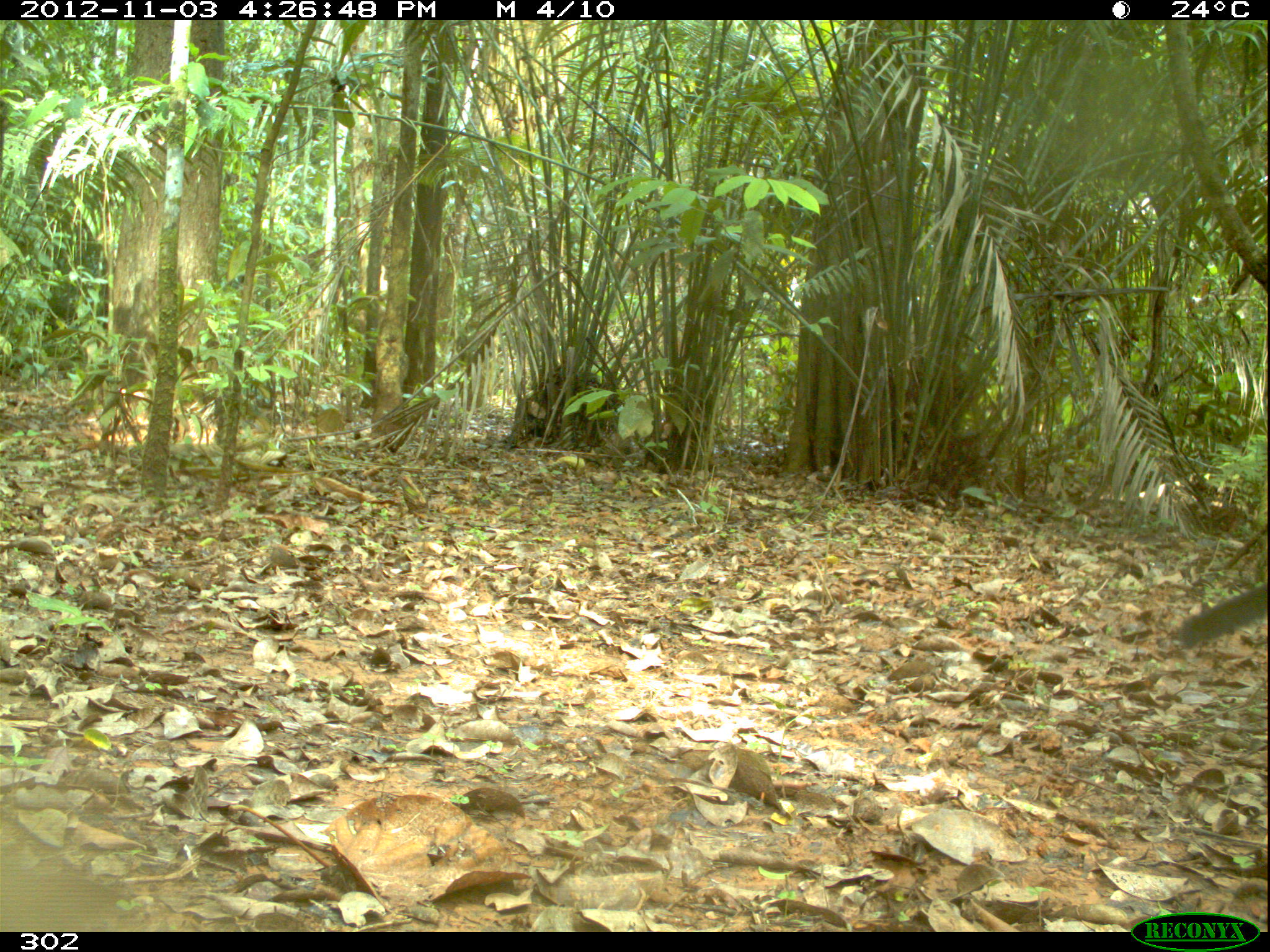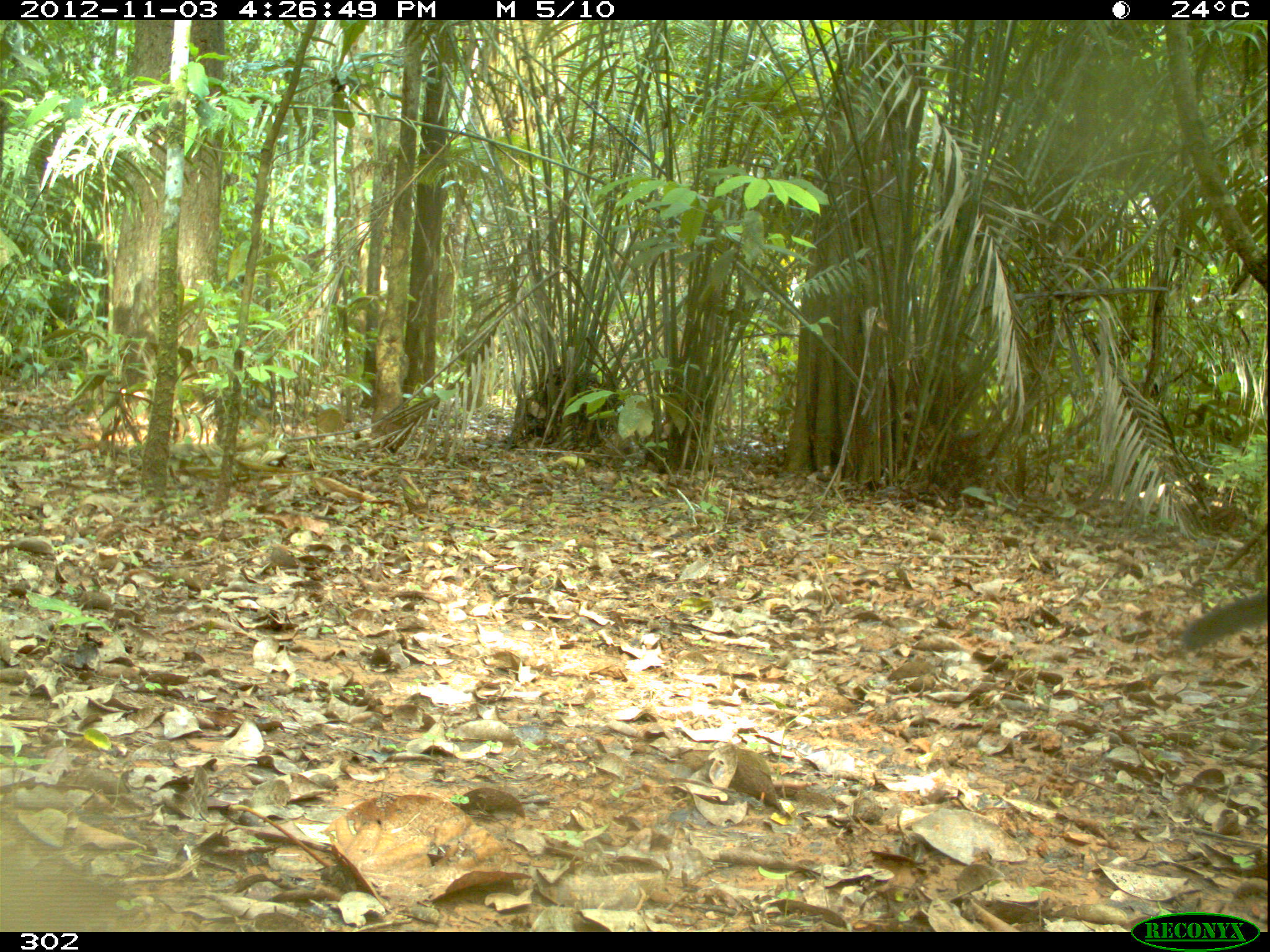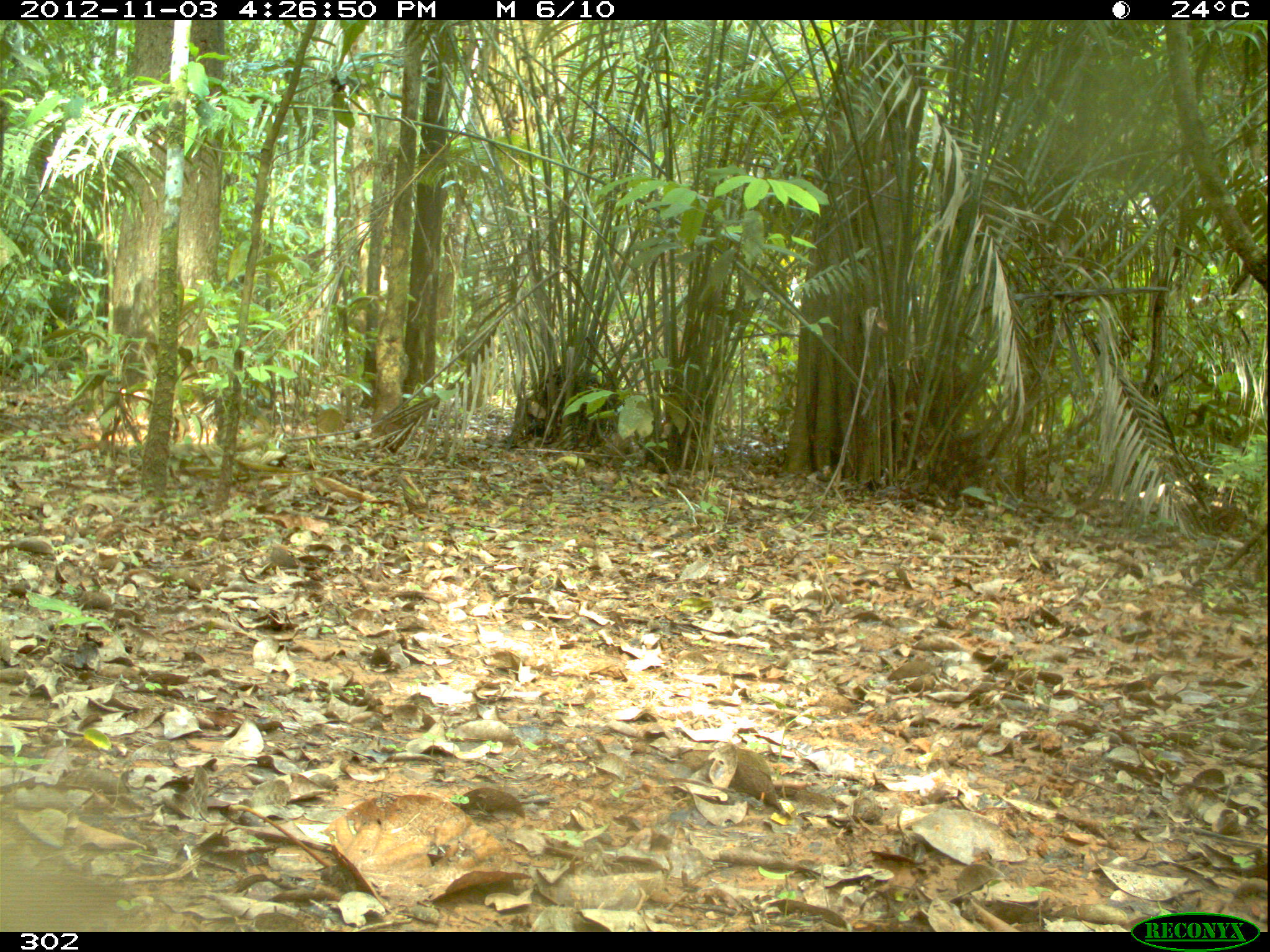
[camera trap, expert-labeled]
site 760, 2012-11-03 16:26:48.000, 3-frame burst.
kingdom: Animalia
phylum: Chordata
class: Mammalia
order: Carnivora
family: Mustelidae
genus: Eira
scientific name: Eira barbara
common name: tayra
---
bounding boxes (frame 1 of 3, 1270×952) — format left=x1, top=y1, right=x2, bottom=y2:
eira barbara: left=1175, top=577, right=1270, bottom=645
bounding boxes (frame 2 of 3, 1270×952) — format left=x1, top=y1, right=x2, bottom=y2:
eira barbara: left=1176, top=587, right=1270, bottom=650